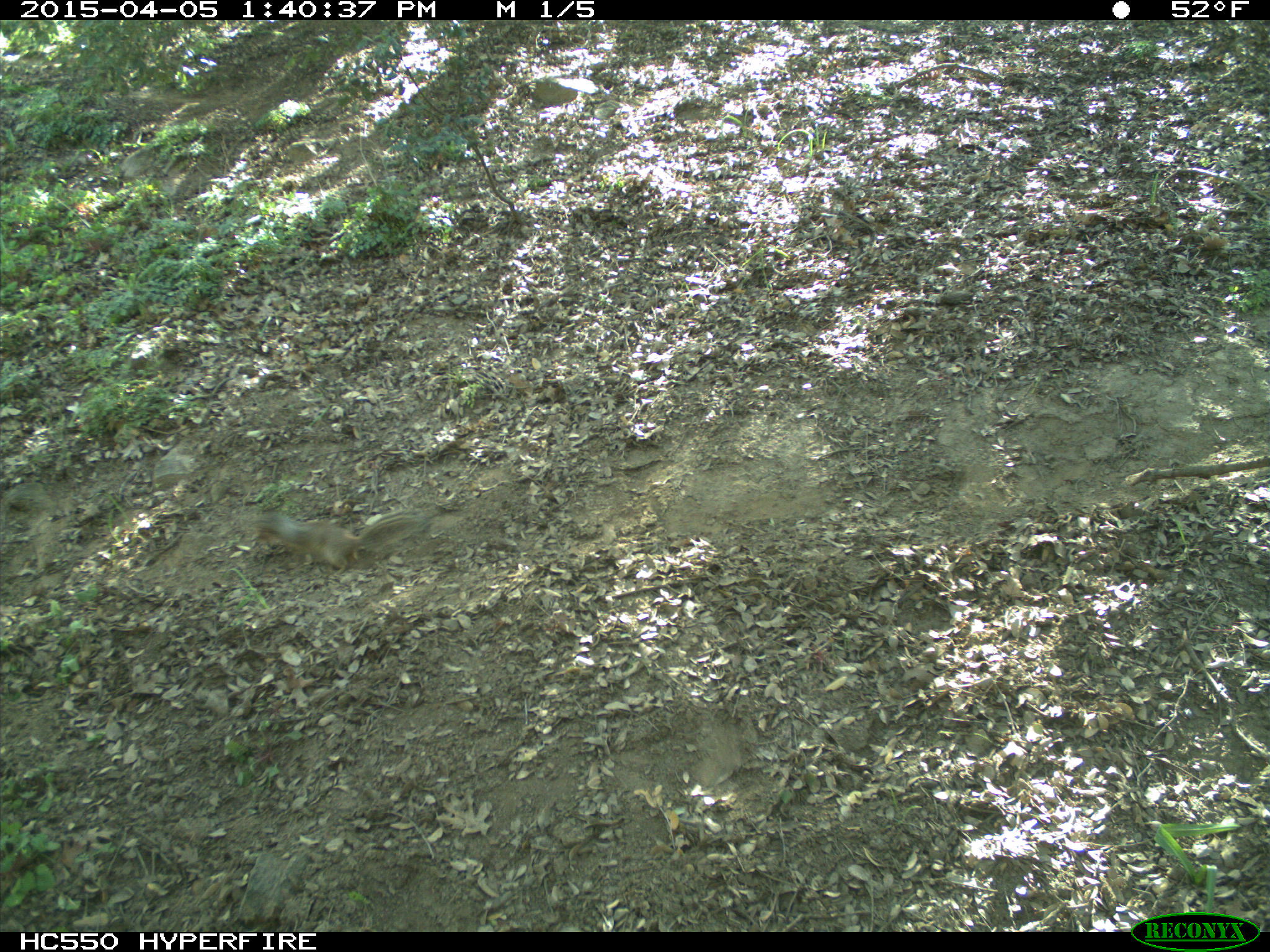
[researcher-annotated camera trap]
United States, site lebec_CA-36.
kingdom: Animalia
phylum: Chordata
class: Mammalia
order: Rodentia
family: Sciuridae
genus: Otospermophilus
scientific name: Otospermophilus beecheyi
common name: california ground squirrel